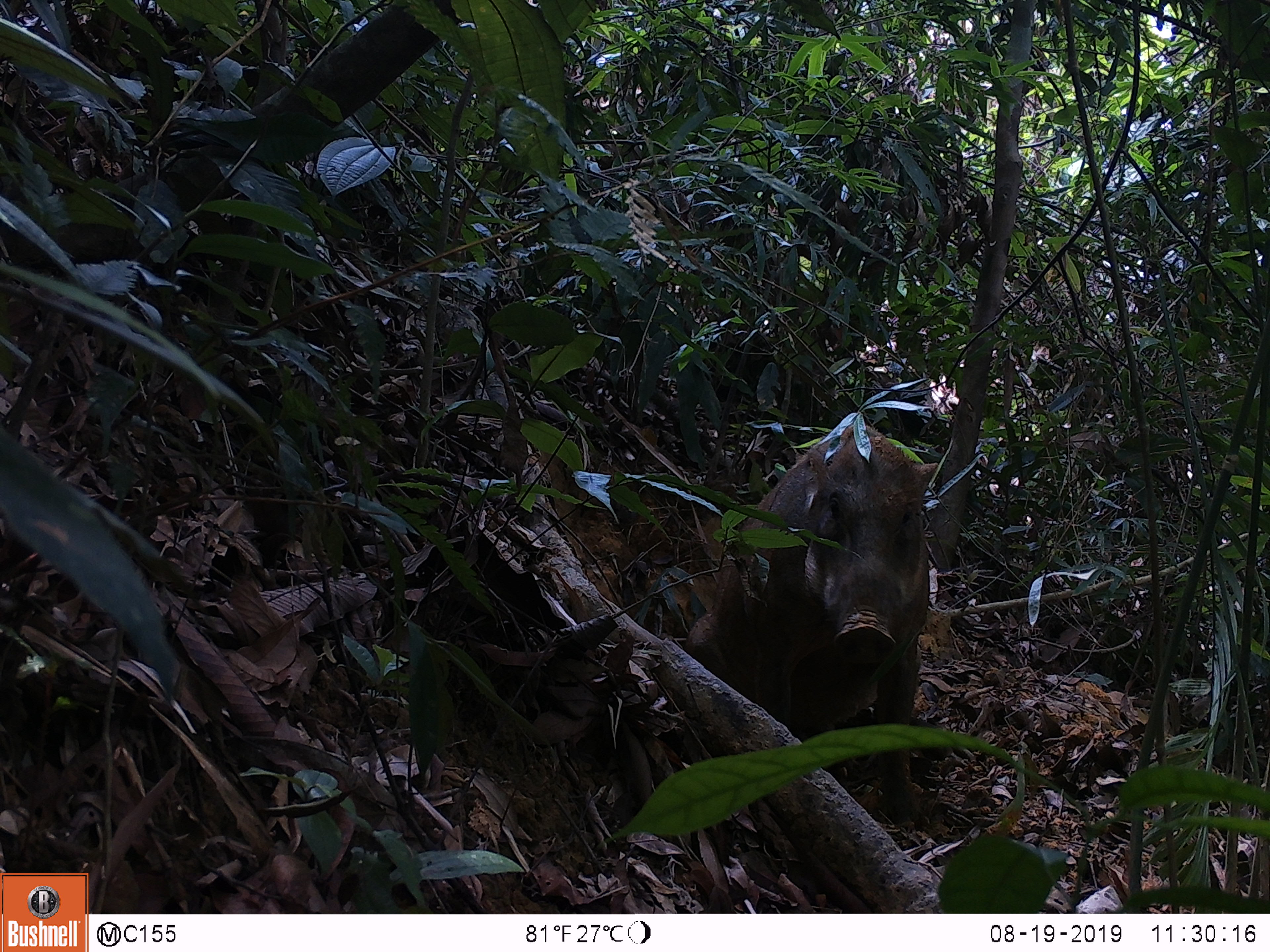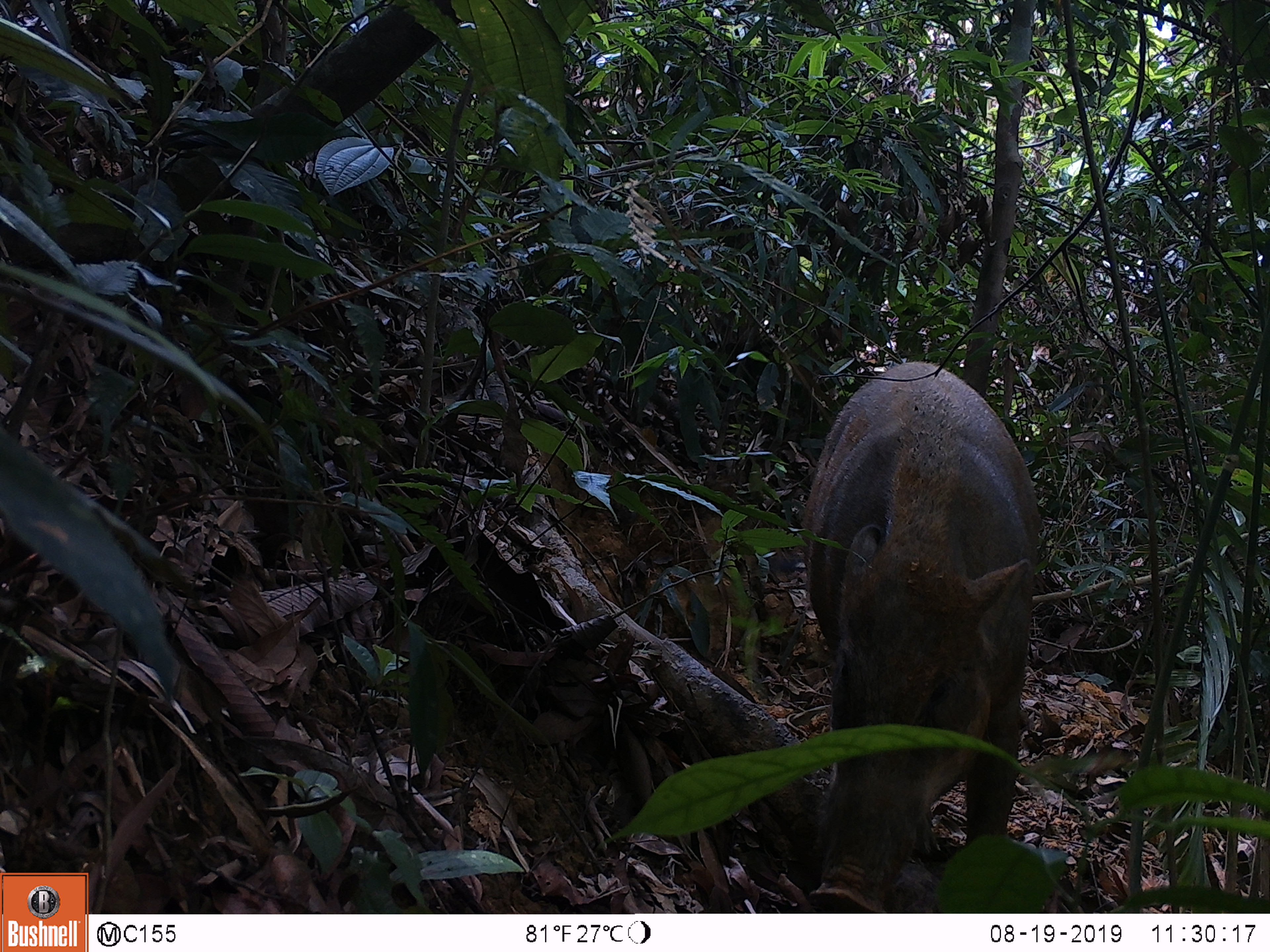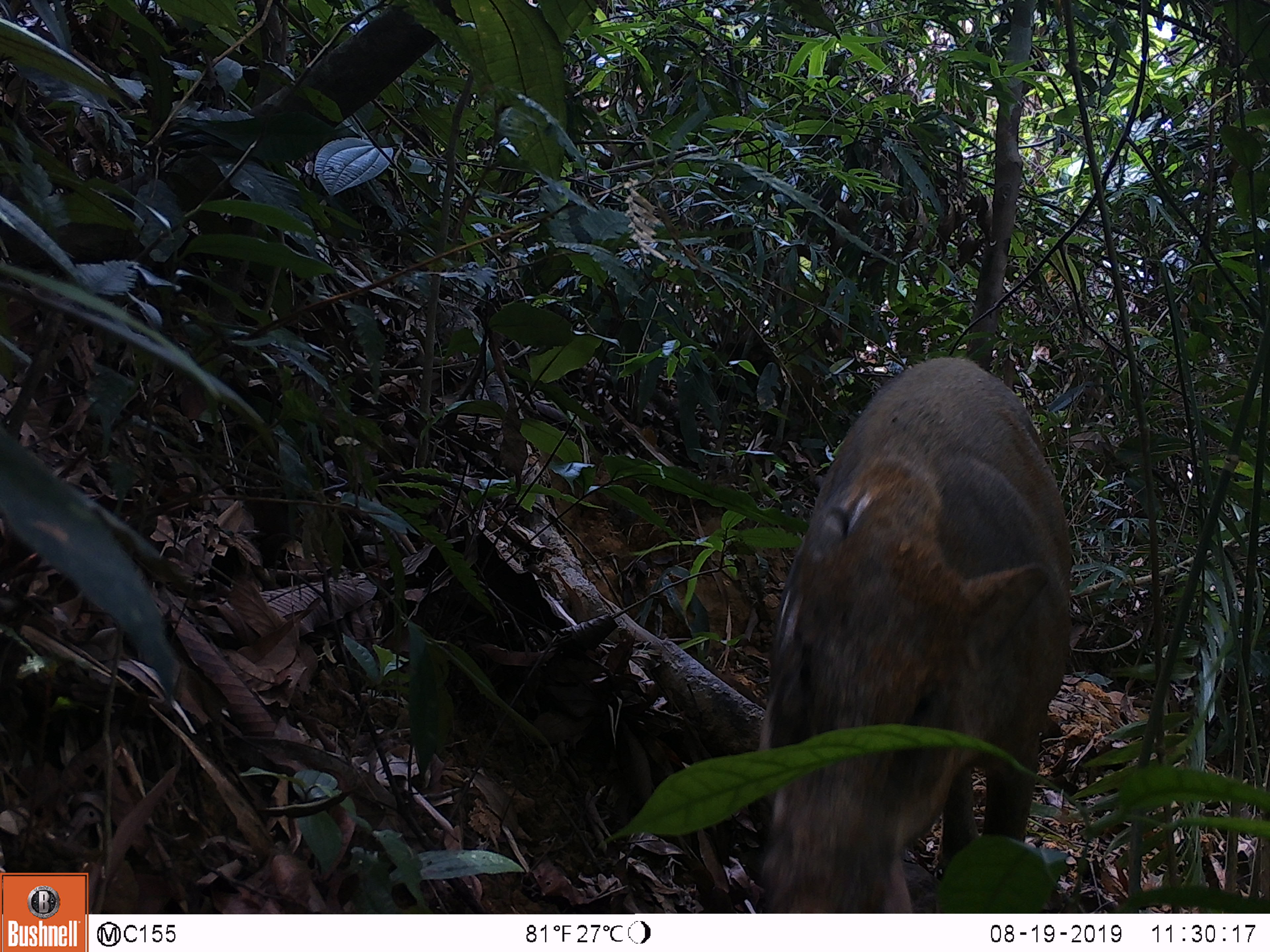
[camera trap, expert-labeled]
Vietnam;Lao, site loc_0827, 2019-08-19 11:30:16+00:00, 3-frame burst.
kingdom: Animalia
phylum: Chordata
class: Mammalia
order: Artiodactyla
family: Suidae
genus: Sus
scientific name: Sus scrofa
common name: eurasian wild pig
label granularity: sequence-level